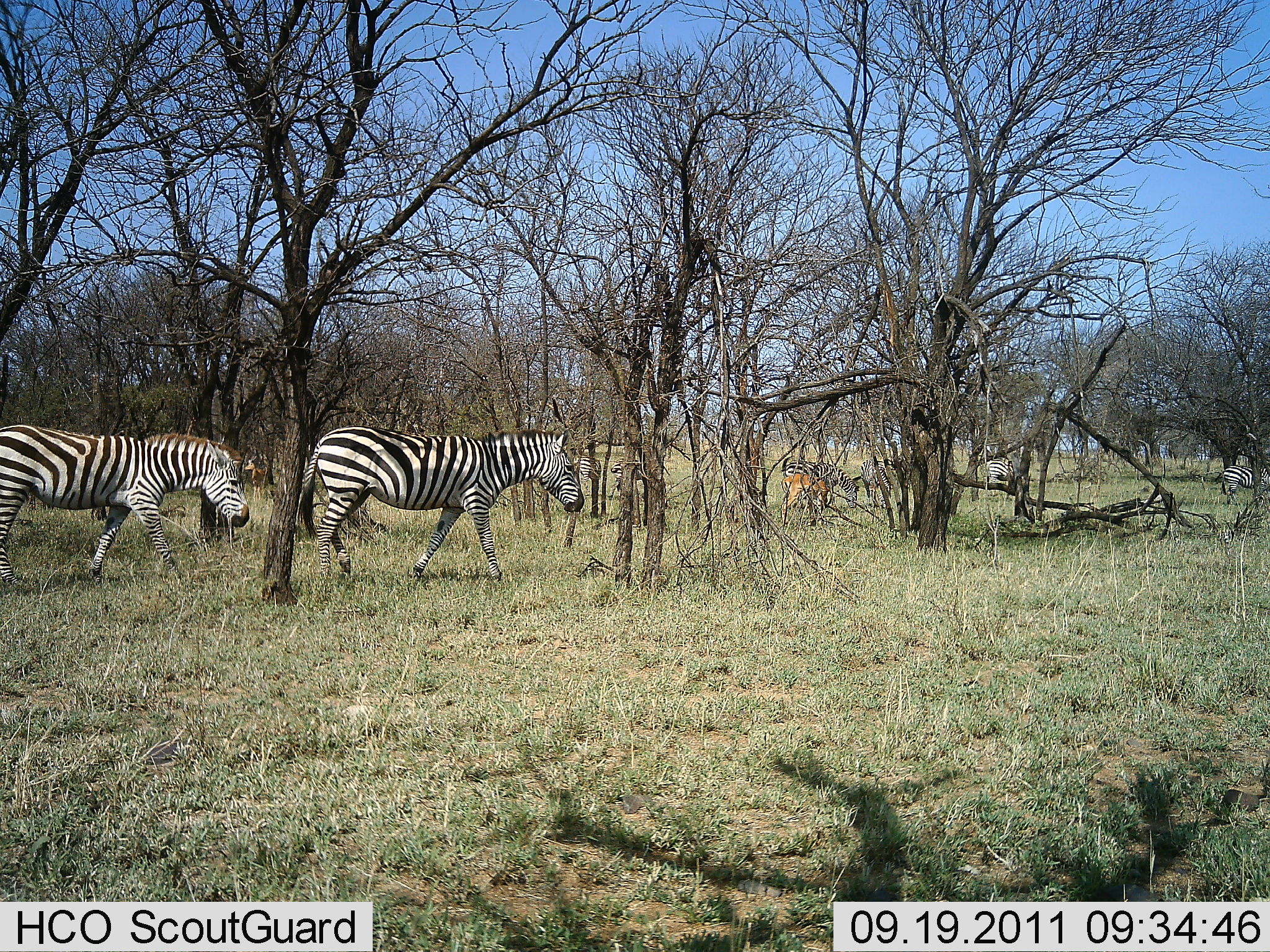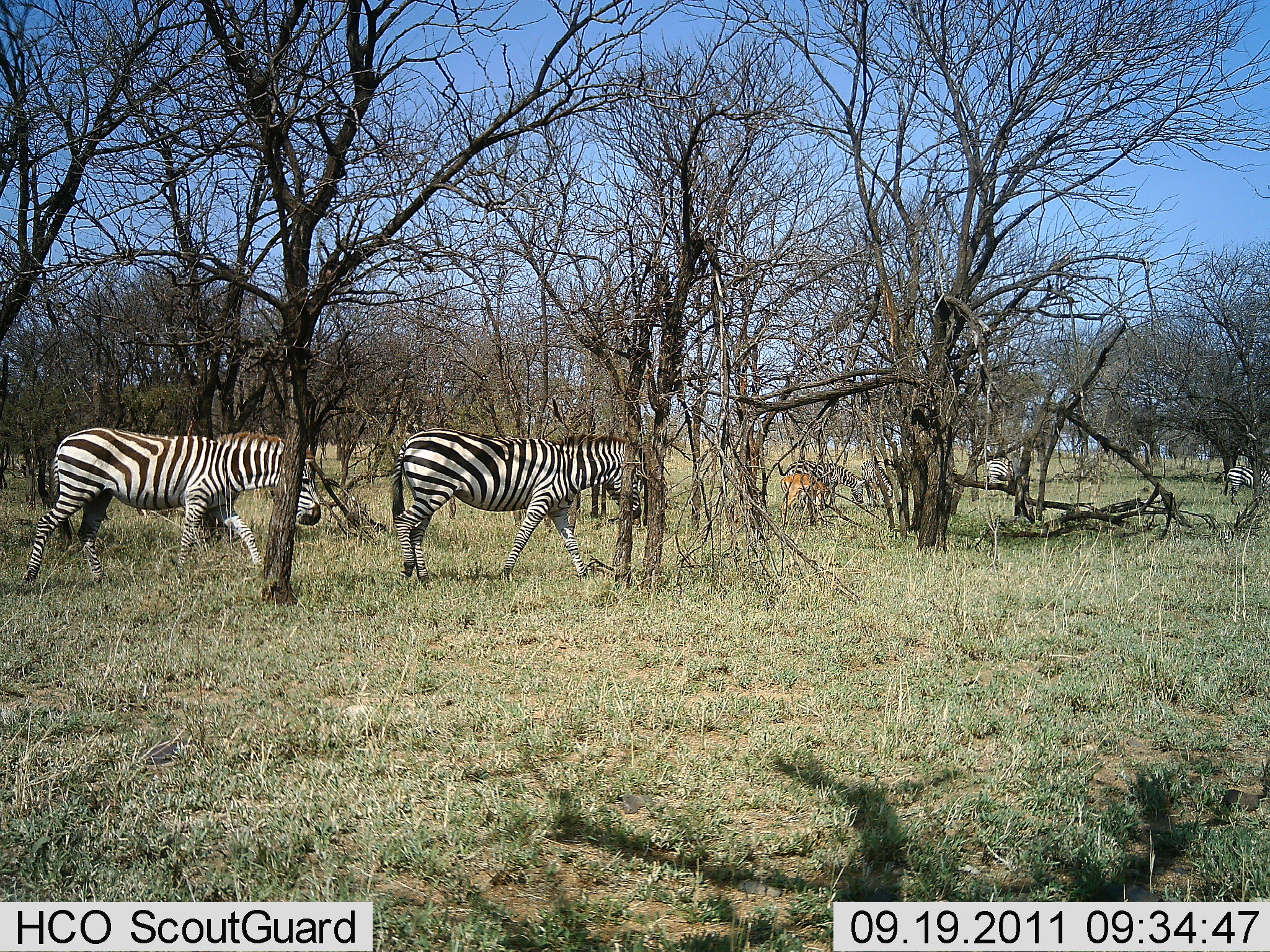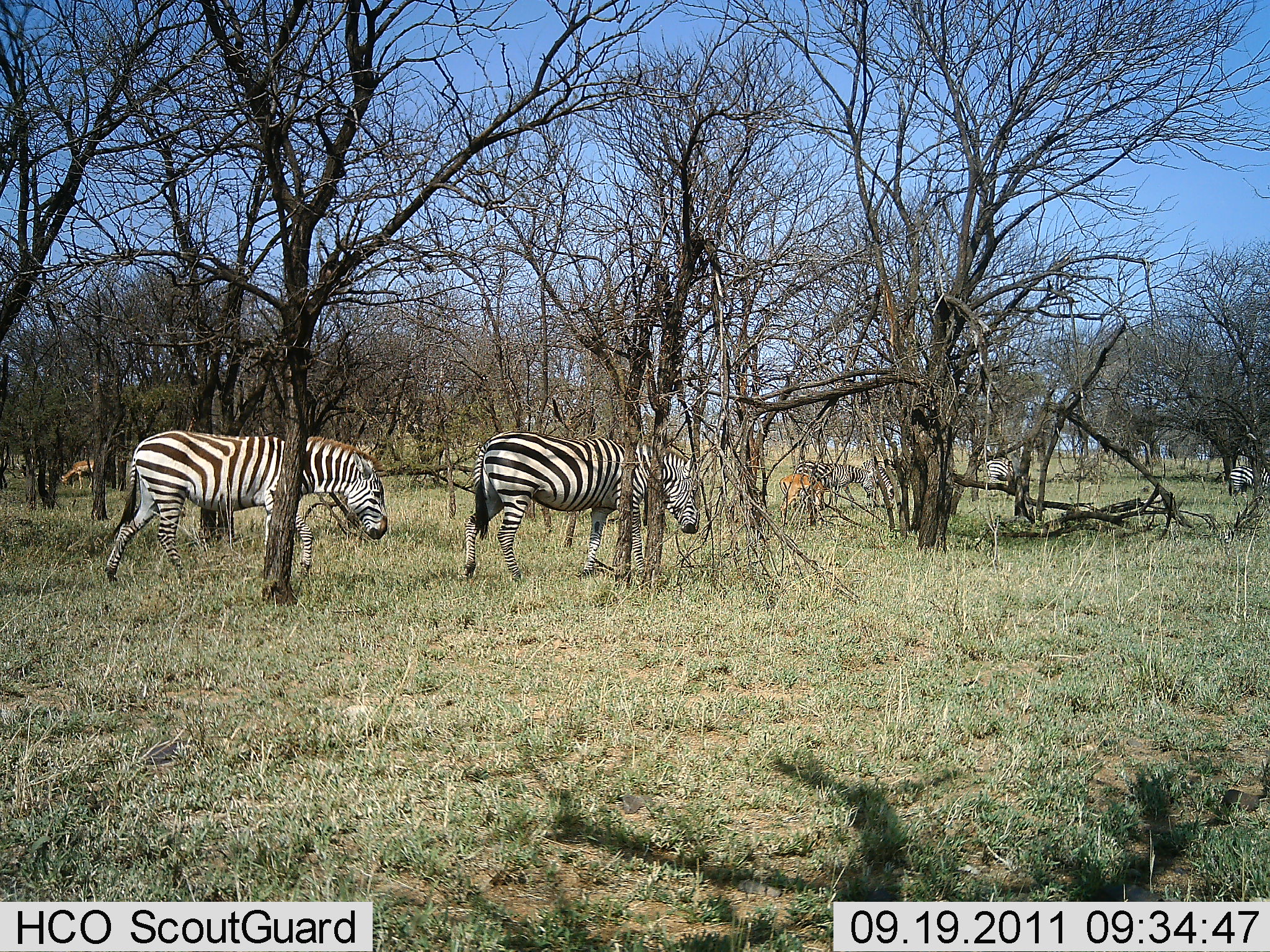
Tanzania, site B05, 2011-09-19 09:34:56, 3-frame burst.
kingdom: Animalia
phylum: Chordata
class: Mammalia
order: Artiodactyla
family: Bovidae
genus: Nanger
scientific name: Nanger granti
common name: grant's gazelle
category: gazellegrants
Gazellegrants (grant's gazelle) (Nanger granti), count 1. Behavior (volunteer vote fractions): standing 88%, resting 0%, moving 0%, interacting 0%. Young present (vote fraction): 0%. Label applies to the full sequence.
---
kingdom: Animalia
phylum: Chordata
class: Mammalia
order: Perissodactyla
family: Equidae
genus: Equus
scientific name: Equus quagga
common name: plains zebra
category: zebra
Zebra (plains zebra) (Equus quagga), count 5. Behavior (volunteer vote fractions): standing 12%, resting 0%, moving 88%, interacting 0%. Young present (vote fraction): 0%. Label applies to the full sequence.